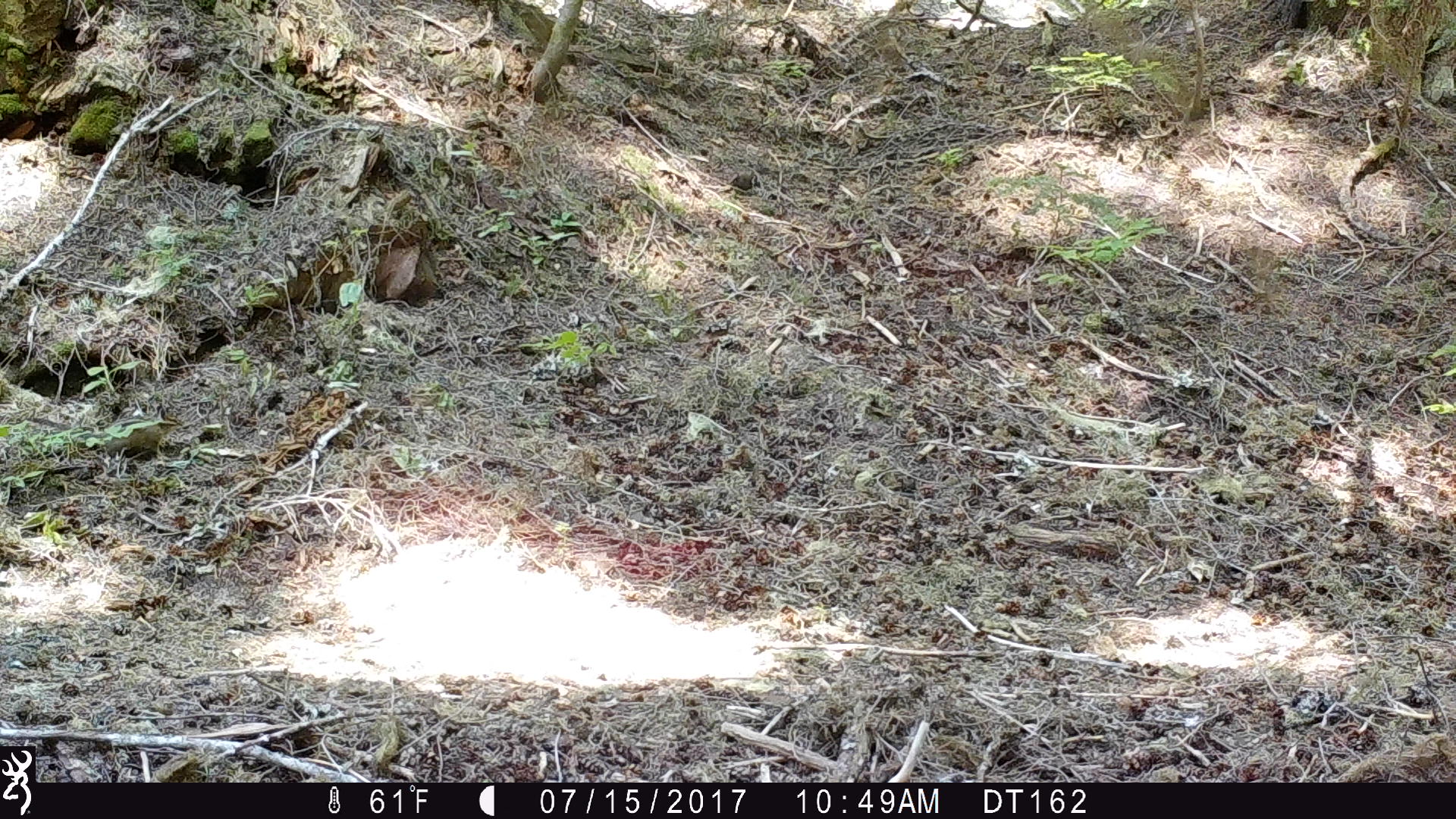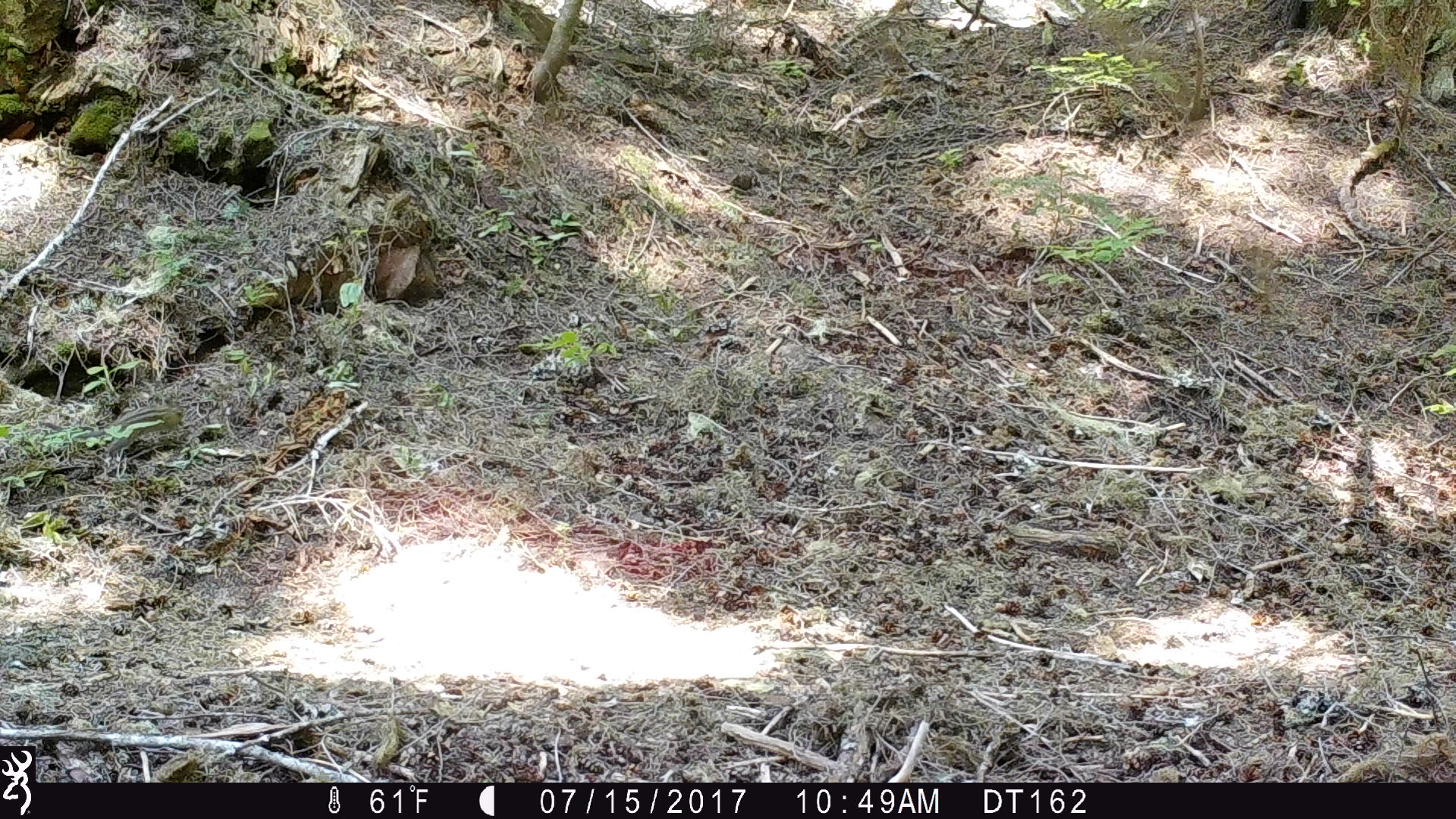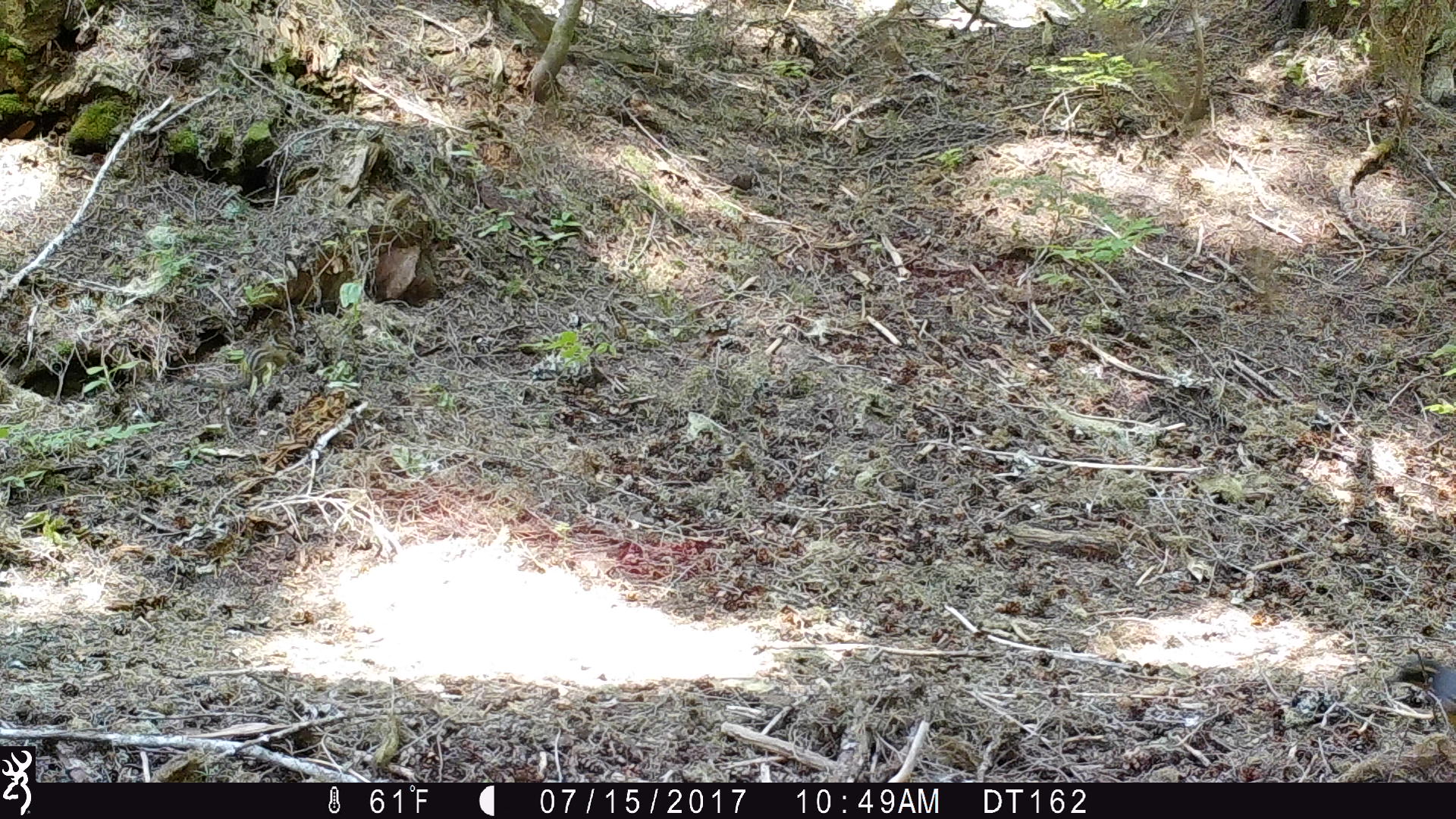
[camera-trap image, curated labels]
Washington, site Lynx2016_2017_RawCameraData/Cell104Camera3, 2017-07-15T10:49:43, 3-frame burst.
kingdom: Animalia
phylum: Chordata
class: Mammalia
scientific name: Mammalia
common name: small mammal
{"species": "small mammal (Mammalia)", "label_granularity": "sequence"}